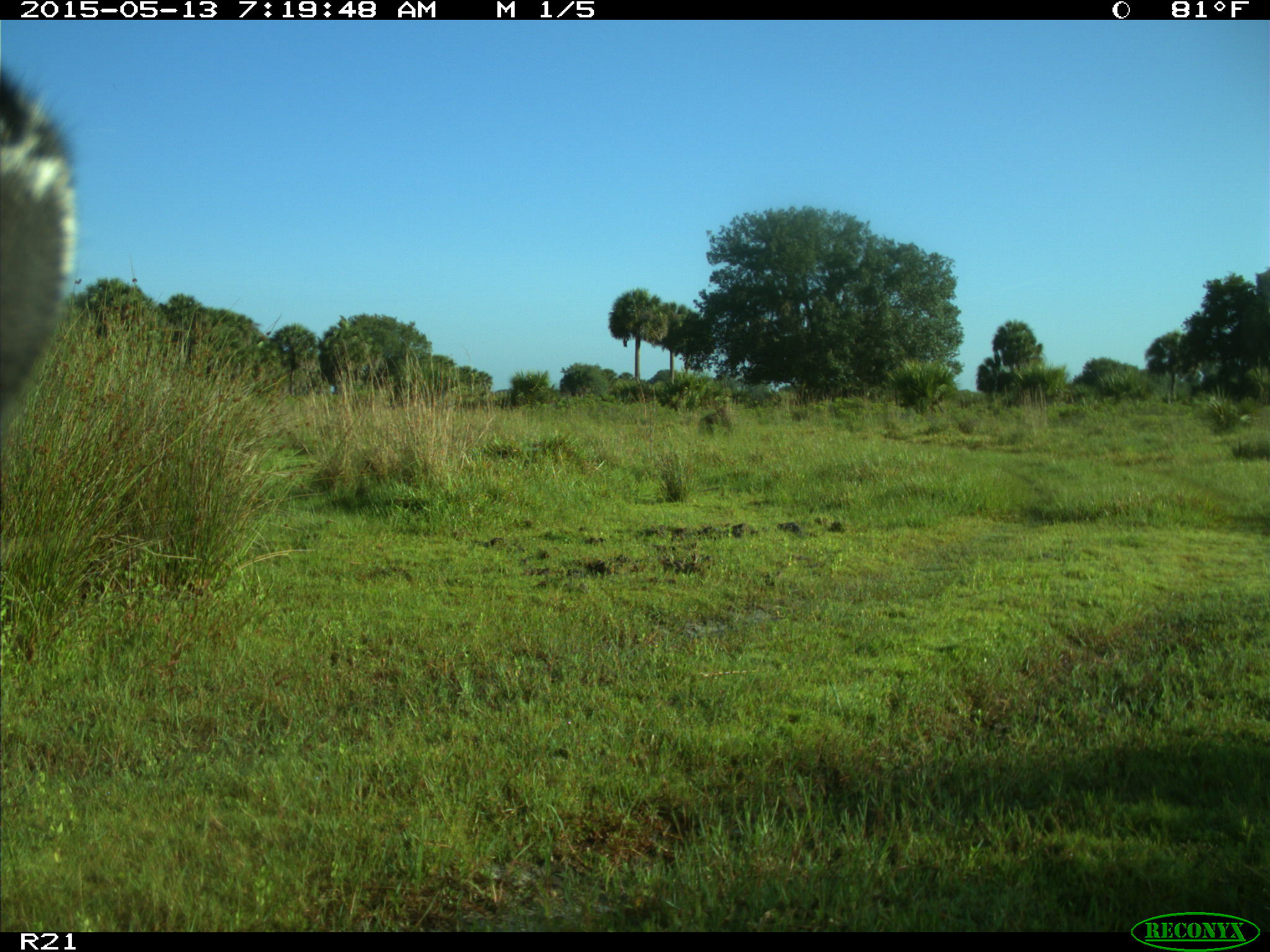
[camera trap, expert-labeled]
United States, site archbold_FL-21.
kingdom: Animalia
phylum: Chordata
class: Mammalia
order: Artiodactyla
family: Bovidae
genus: Bos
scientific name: Bos taurus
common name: domestic cow